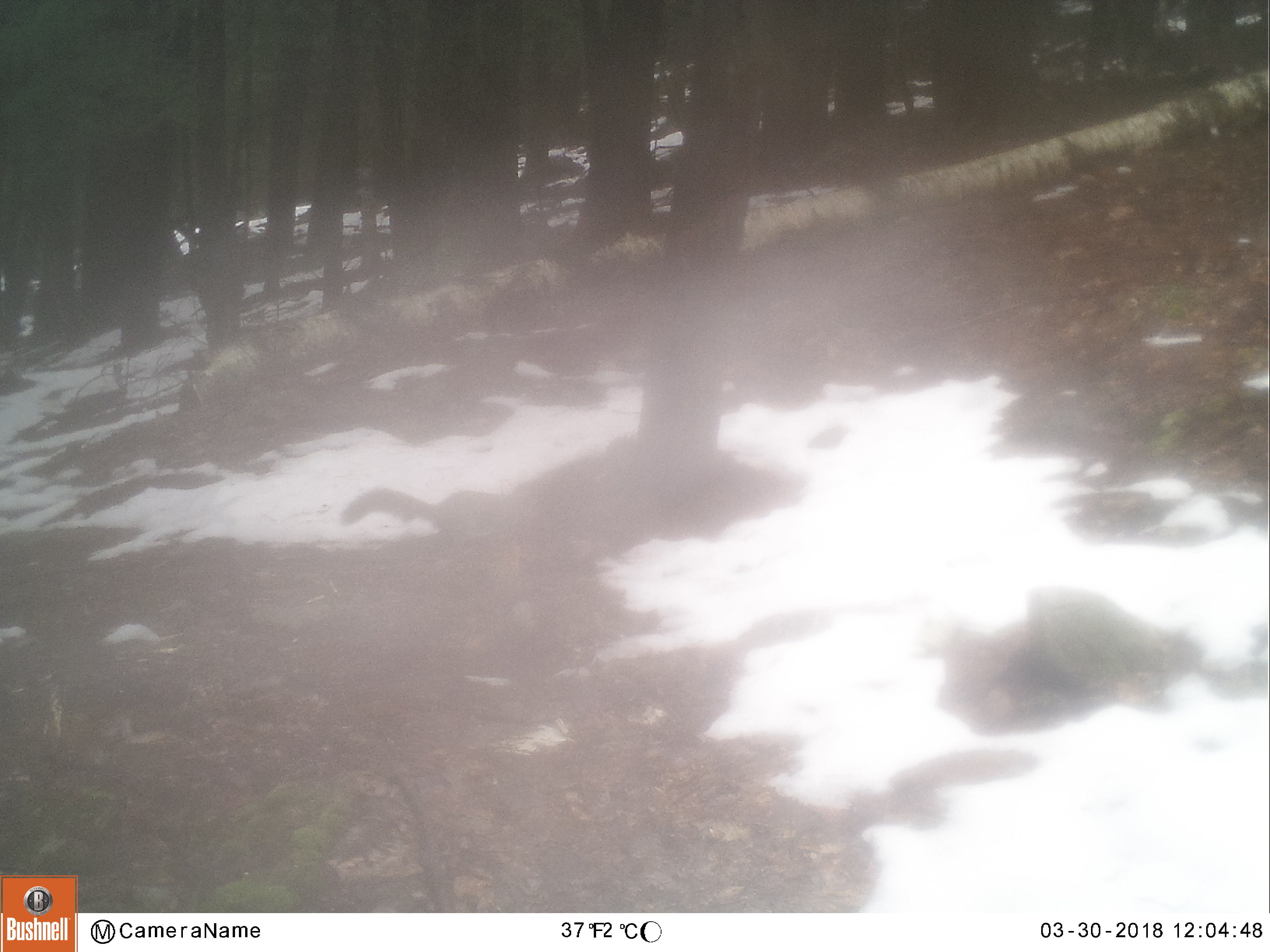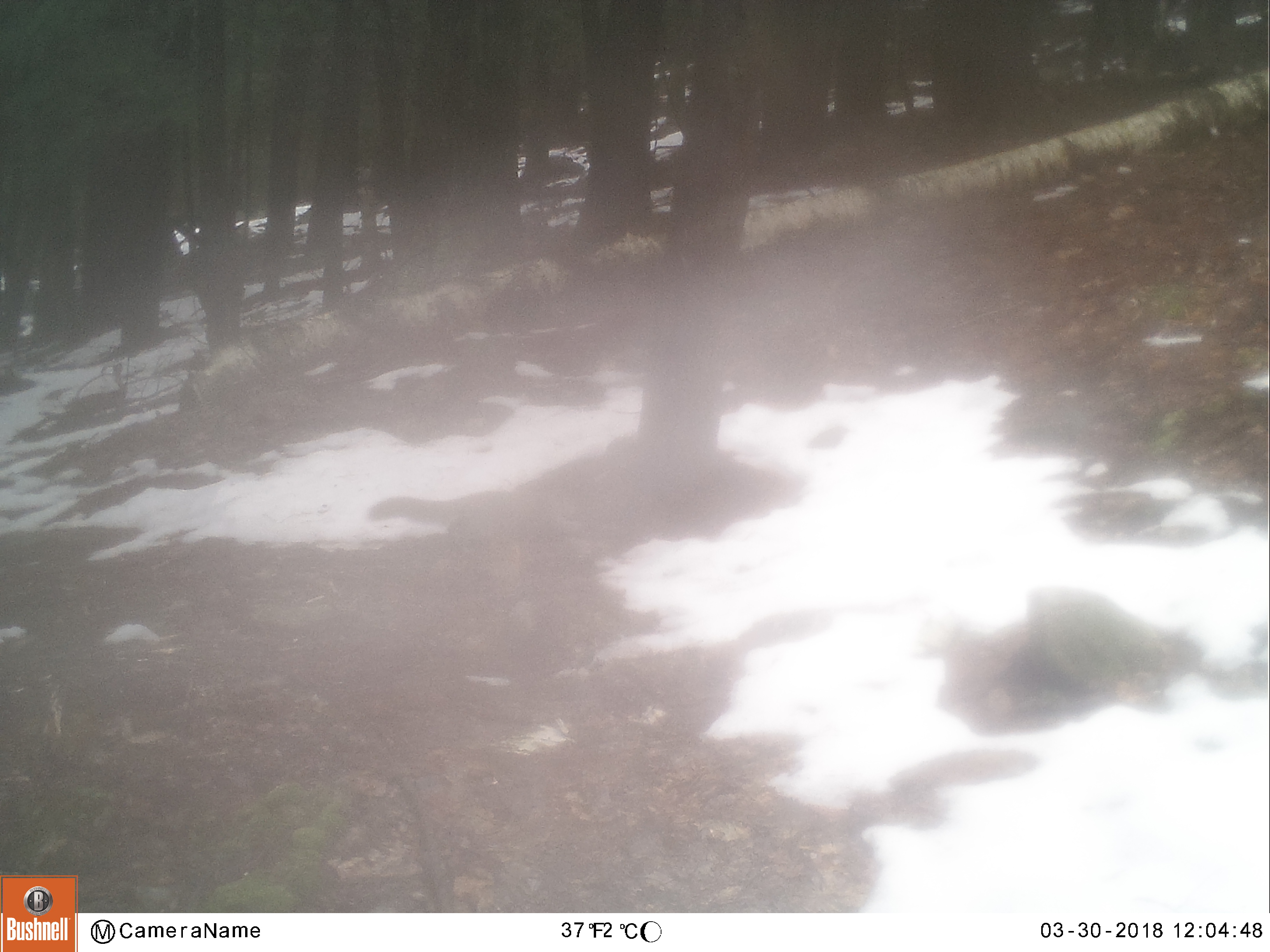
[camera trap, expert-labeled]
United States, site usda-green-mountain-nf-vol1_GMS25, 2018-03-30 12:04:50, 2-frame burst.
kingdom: Animalia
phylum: Chordata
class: Mammalia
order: Rodentia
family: Sciuridae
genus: Sciurus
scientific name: Sciurus carolinensis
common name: gray squirrel